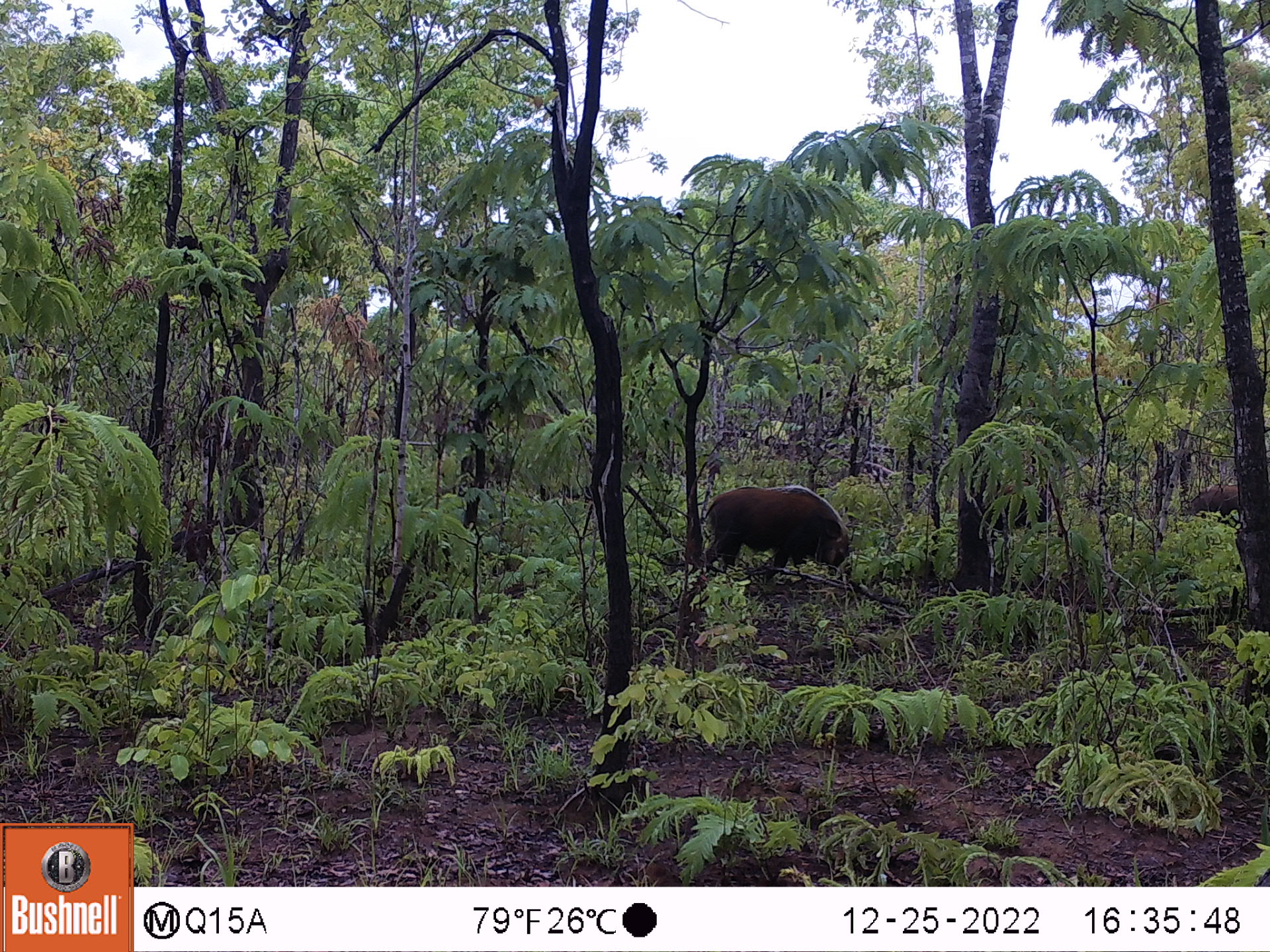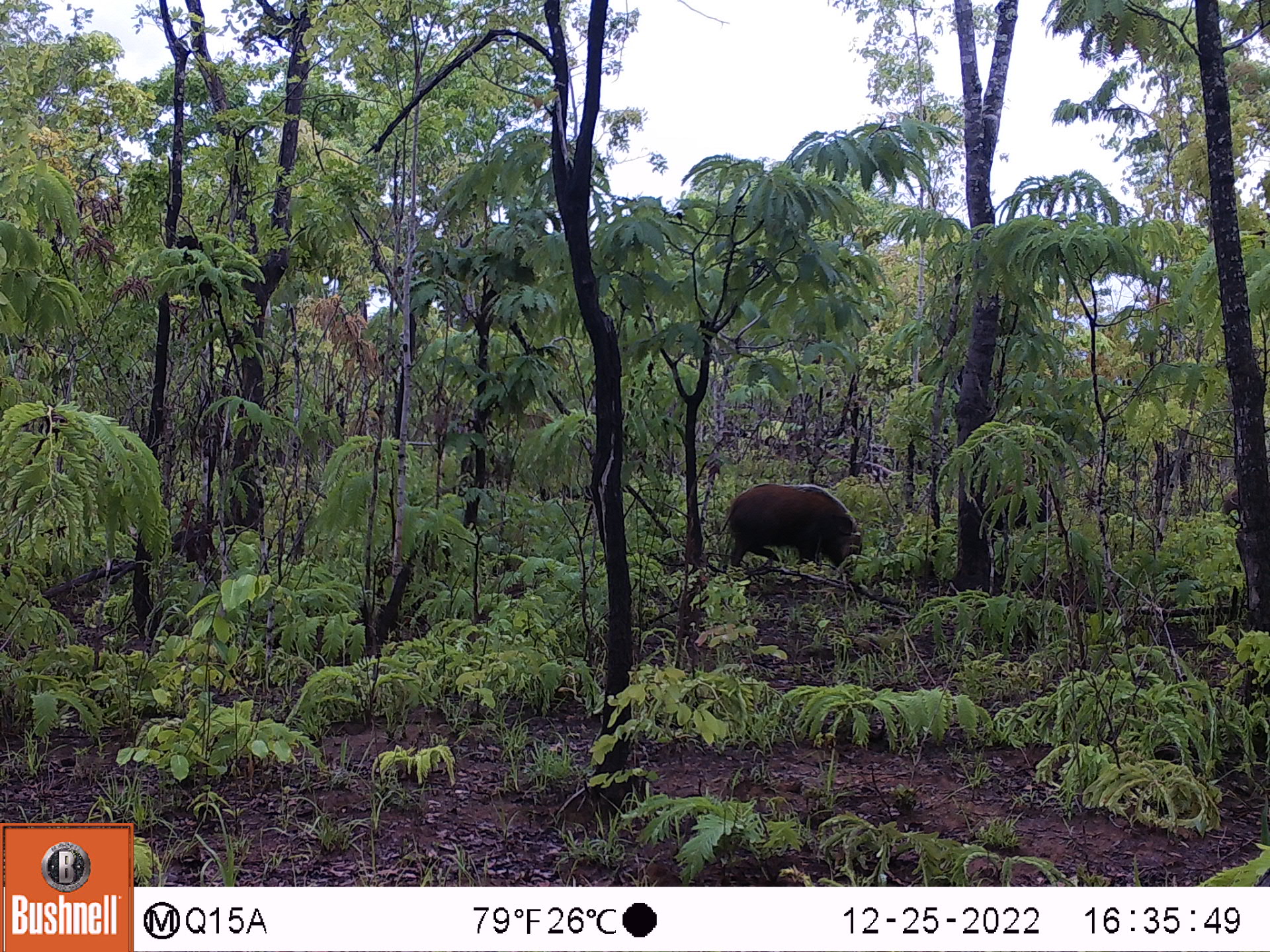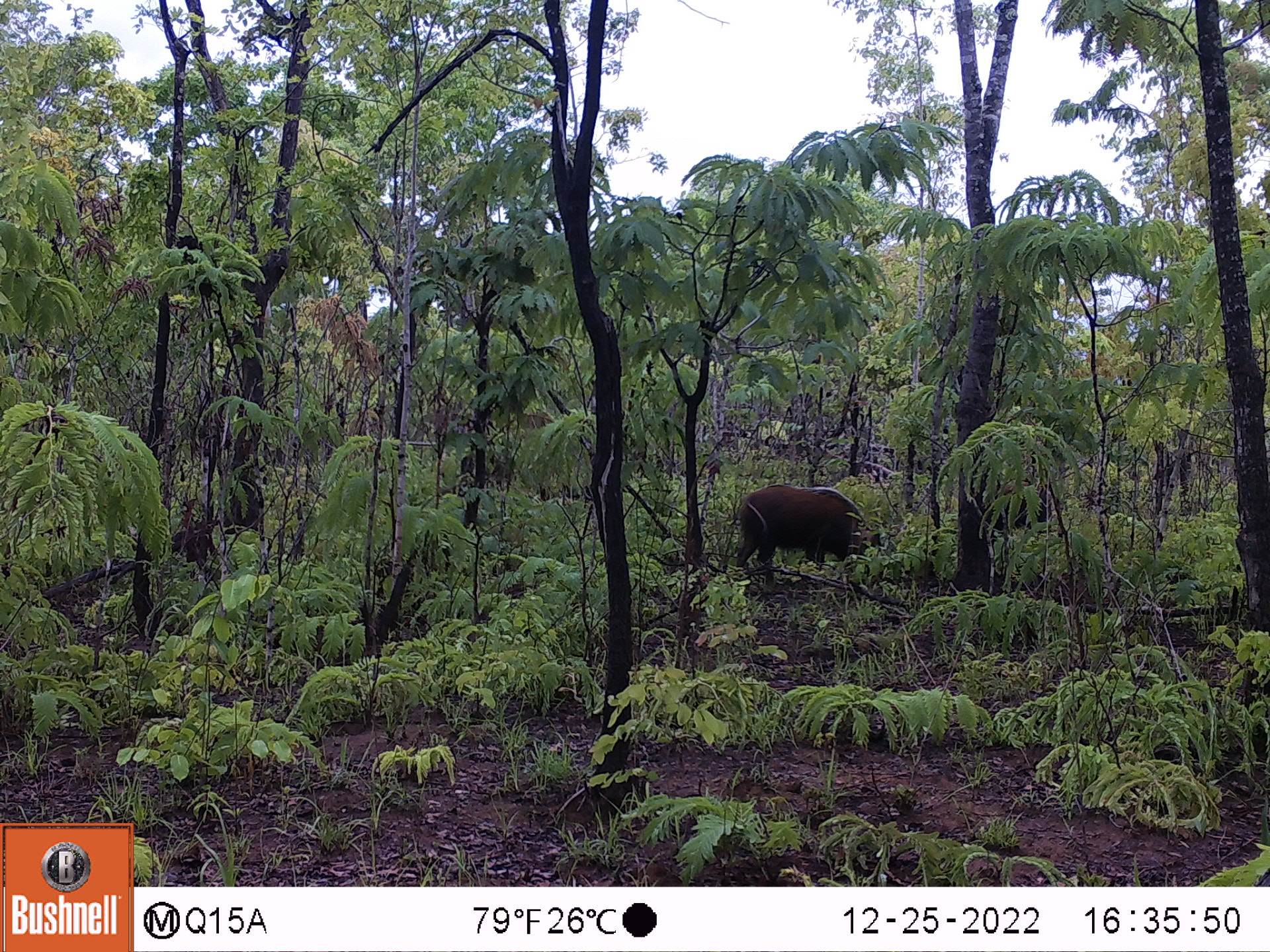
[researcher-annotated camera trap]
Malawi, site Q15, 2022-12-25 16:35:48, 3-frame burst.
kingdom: Animalia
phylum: Chordata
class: Mammalia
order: Artiodactyla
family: Suidae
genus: Potamochoerus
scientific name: Potamochoerus larvatus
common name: bushpig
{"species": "bushpig (Potamochoerus larvatus)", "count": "2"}